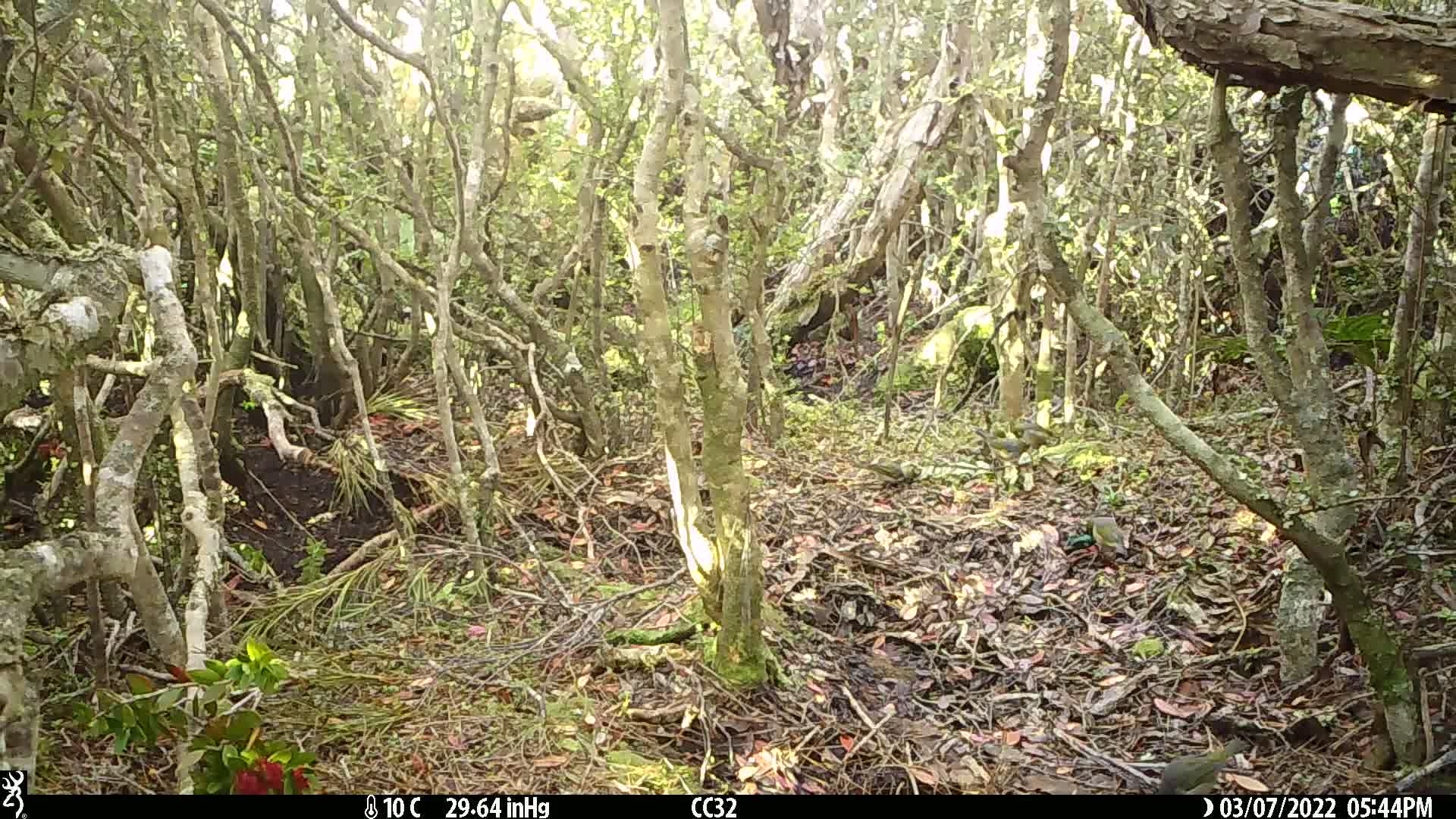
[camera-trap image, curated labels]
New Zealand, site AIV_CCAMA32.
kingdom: Animalia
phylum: Chordata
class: Aves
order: Passeriformes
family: Zosteropidae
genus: Zosterops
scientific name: Zosterops lateralis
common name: silvereye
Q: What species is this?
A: Silvereye (Zosterops lateralis).